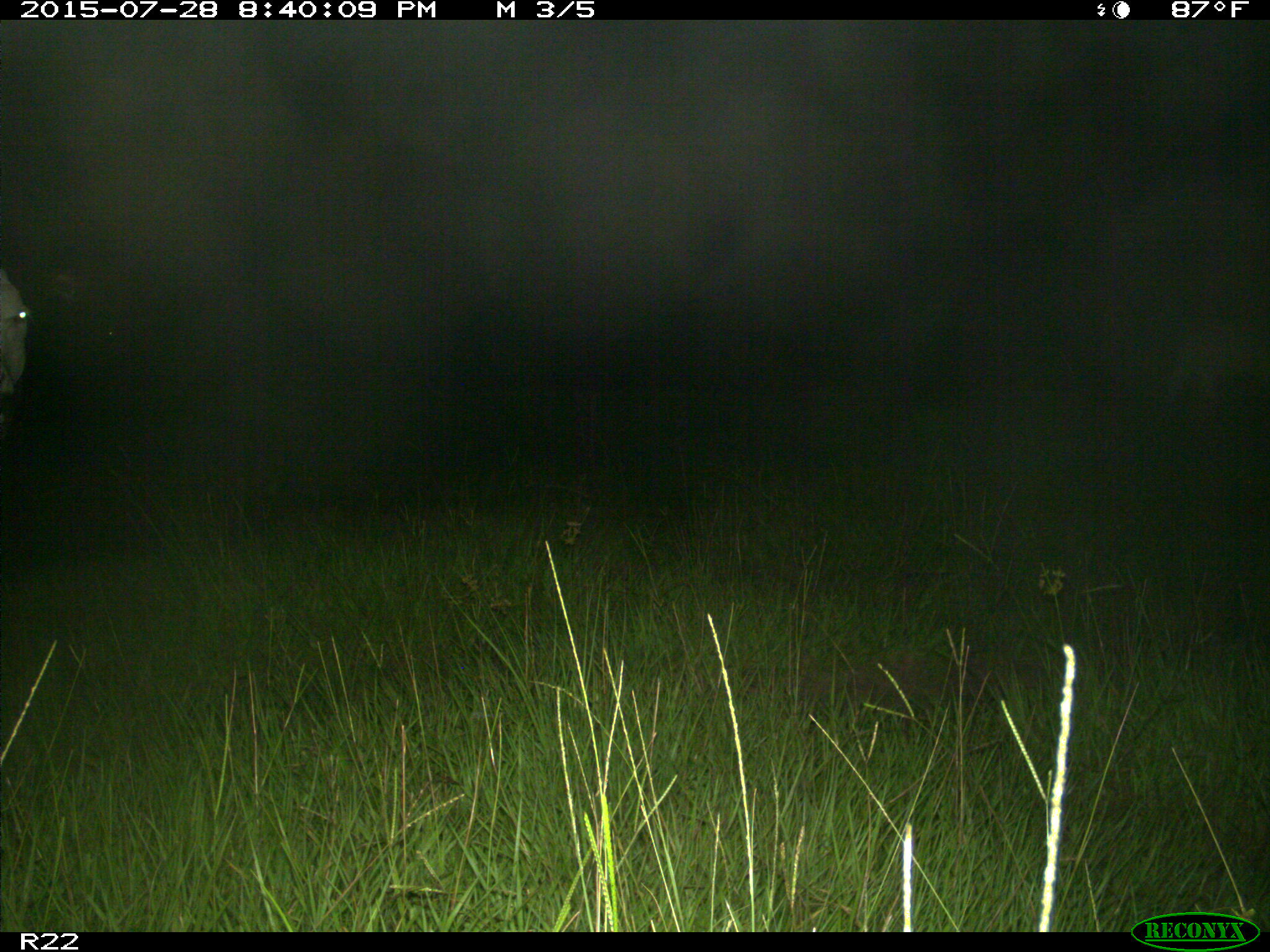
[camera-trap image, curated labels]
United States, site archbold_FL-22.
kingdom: Animalia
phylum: Chordata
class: Mammalia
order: Artiodactyla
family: Bovidae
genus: Bos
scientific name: Bos taurus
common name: domestic cow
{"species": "Bos taurus (domestic cow)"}